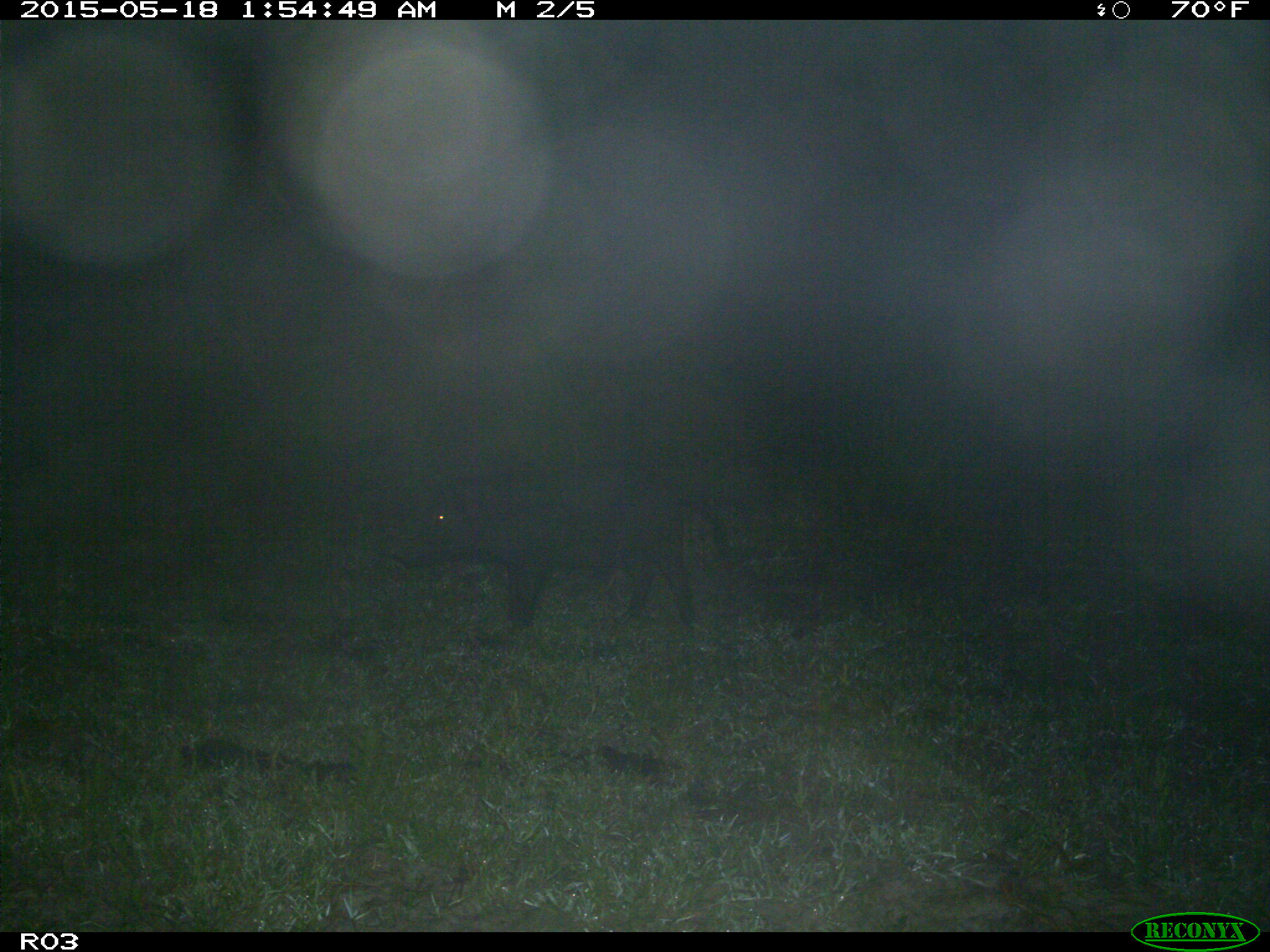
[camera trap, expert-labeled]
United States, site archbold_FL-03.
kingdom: Animalia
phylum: Chordata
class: Mammalia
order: Artiodactyla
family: Suidae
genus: Sus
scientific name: Sus scrofa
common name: wild boar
Sus scrofa (wild boar).